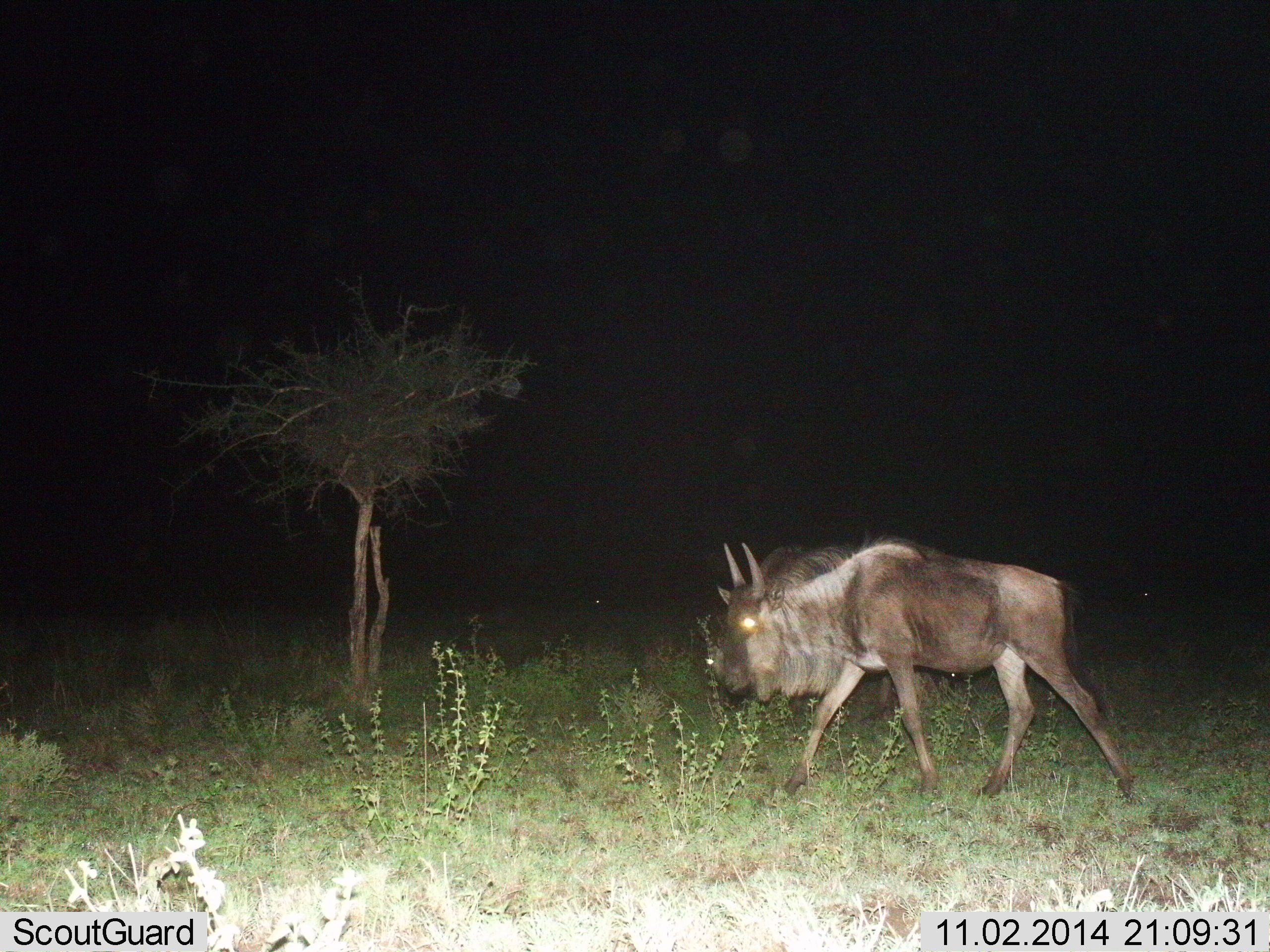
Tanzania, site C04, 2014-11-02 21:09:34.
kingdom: Animalia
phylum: Chordata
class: Mammalia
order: Artiodactyla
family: Bovidae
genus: Connochaetes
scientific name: Connochaetes taurinus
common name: blue wildebeest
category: wildebeest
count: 1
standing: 20%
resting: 0%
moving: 80%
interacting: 0%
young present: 10%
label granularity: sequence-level